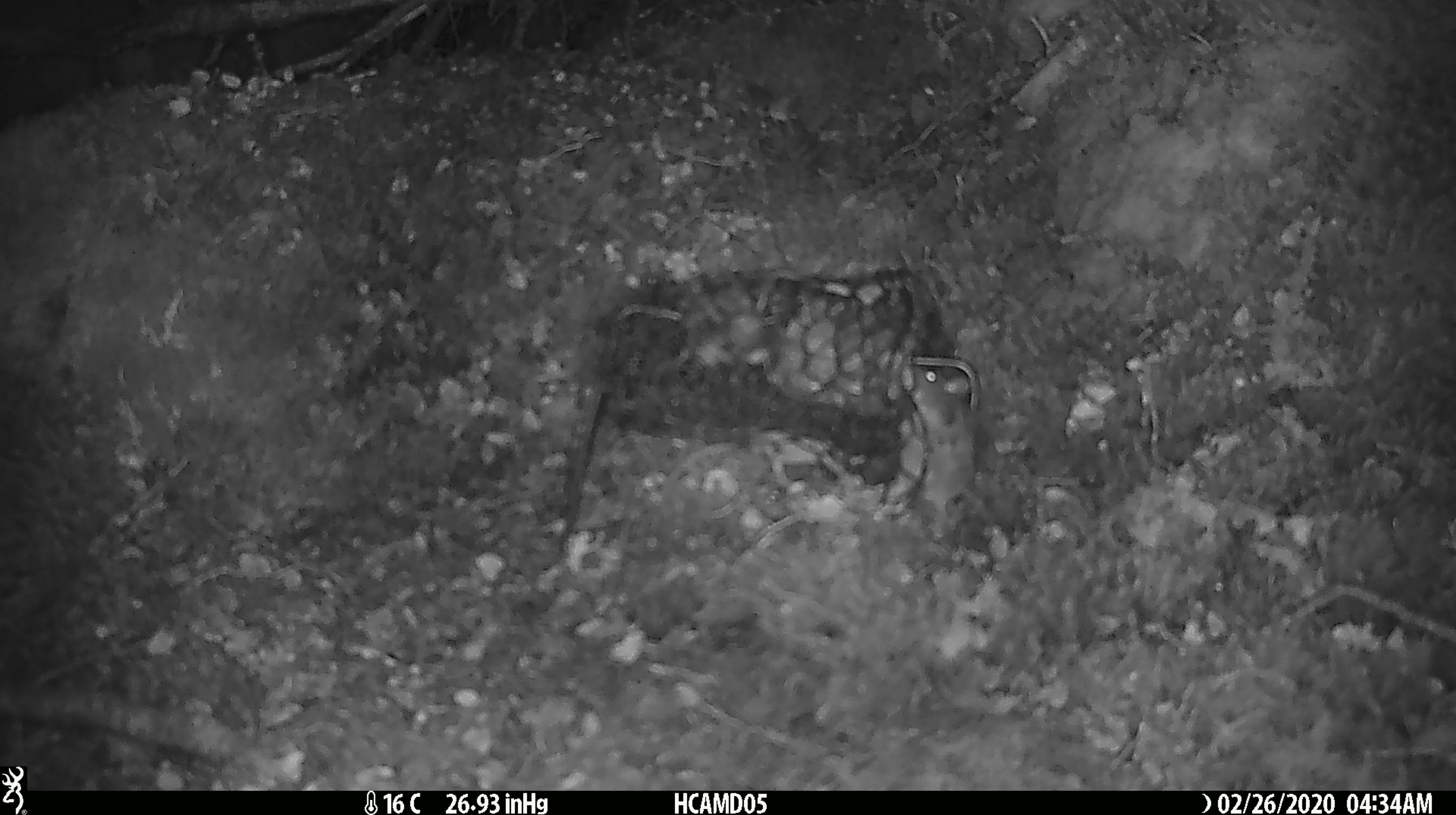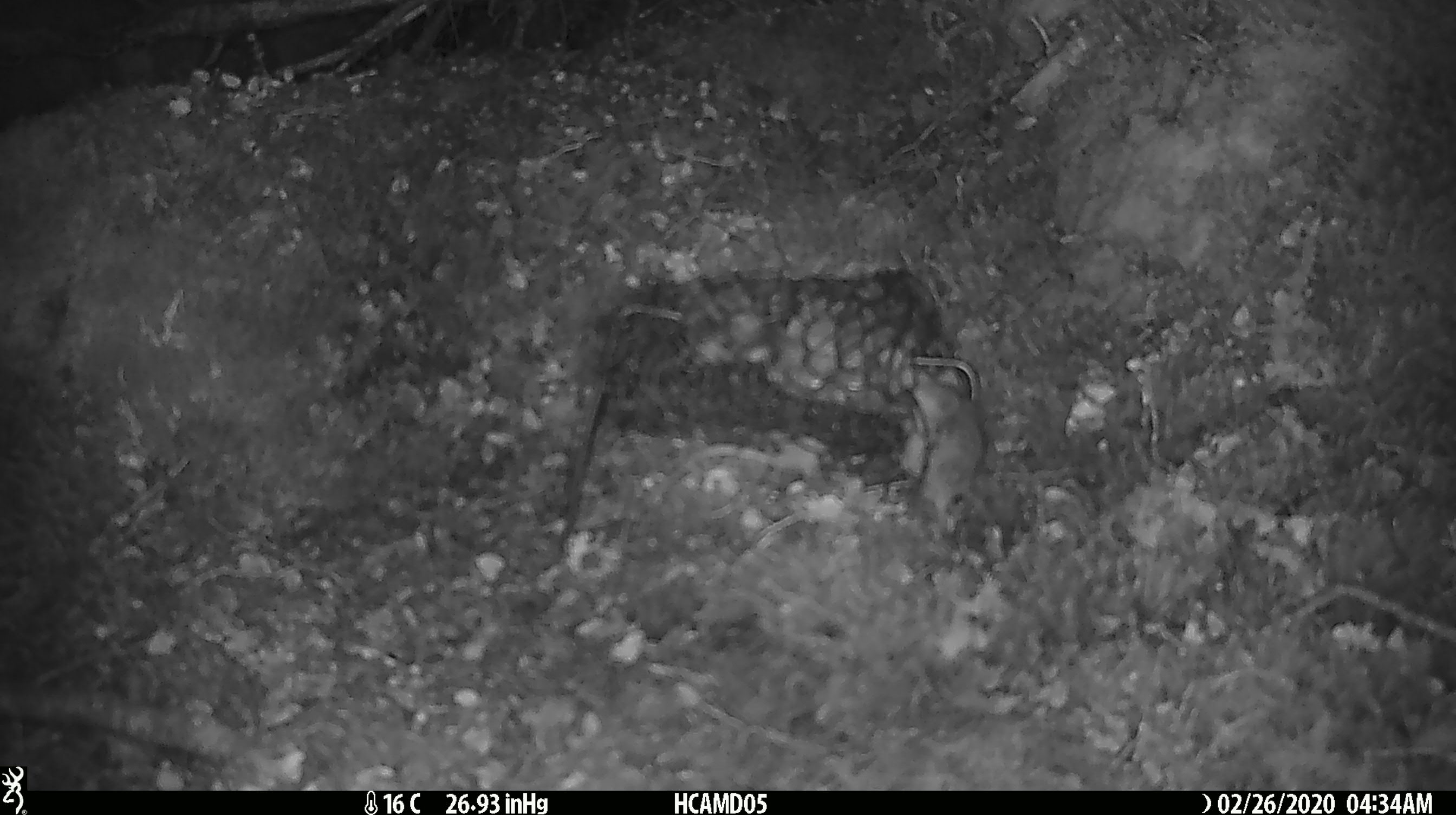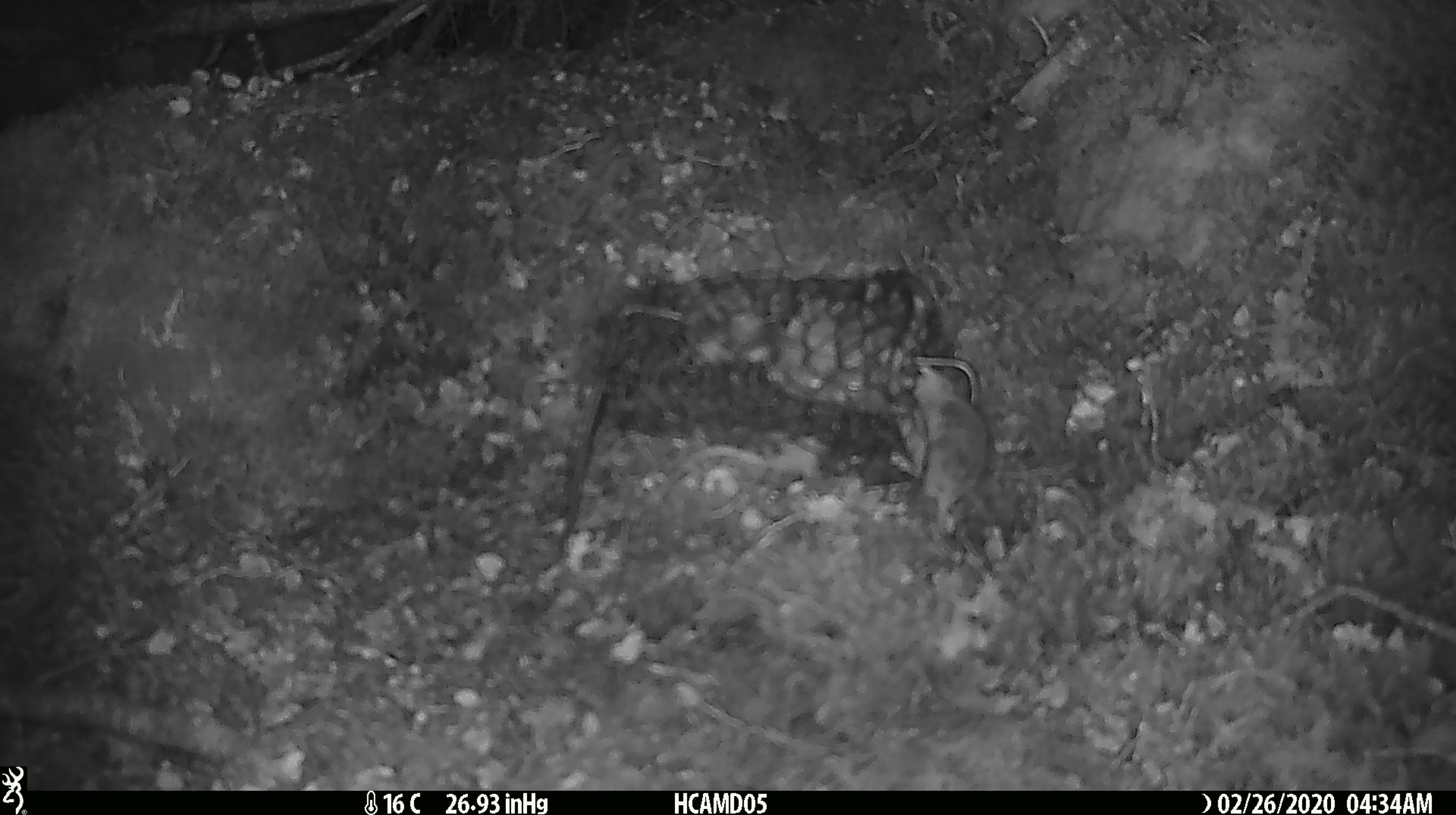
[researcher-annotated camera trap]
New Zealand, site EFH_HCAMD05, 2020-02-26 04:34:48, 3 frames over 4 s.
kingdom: Animalia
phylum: Chordata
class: Mammalia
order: Rodentia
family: Muridae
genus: Mus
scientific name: Mus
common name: mouse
Mouse (Mus).